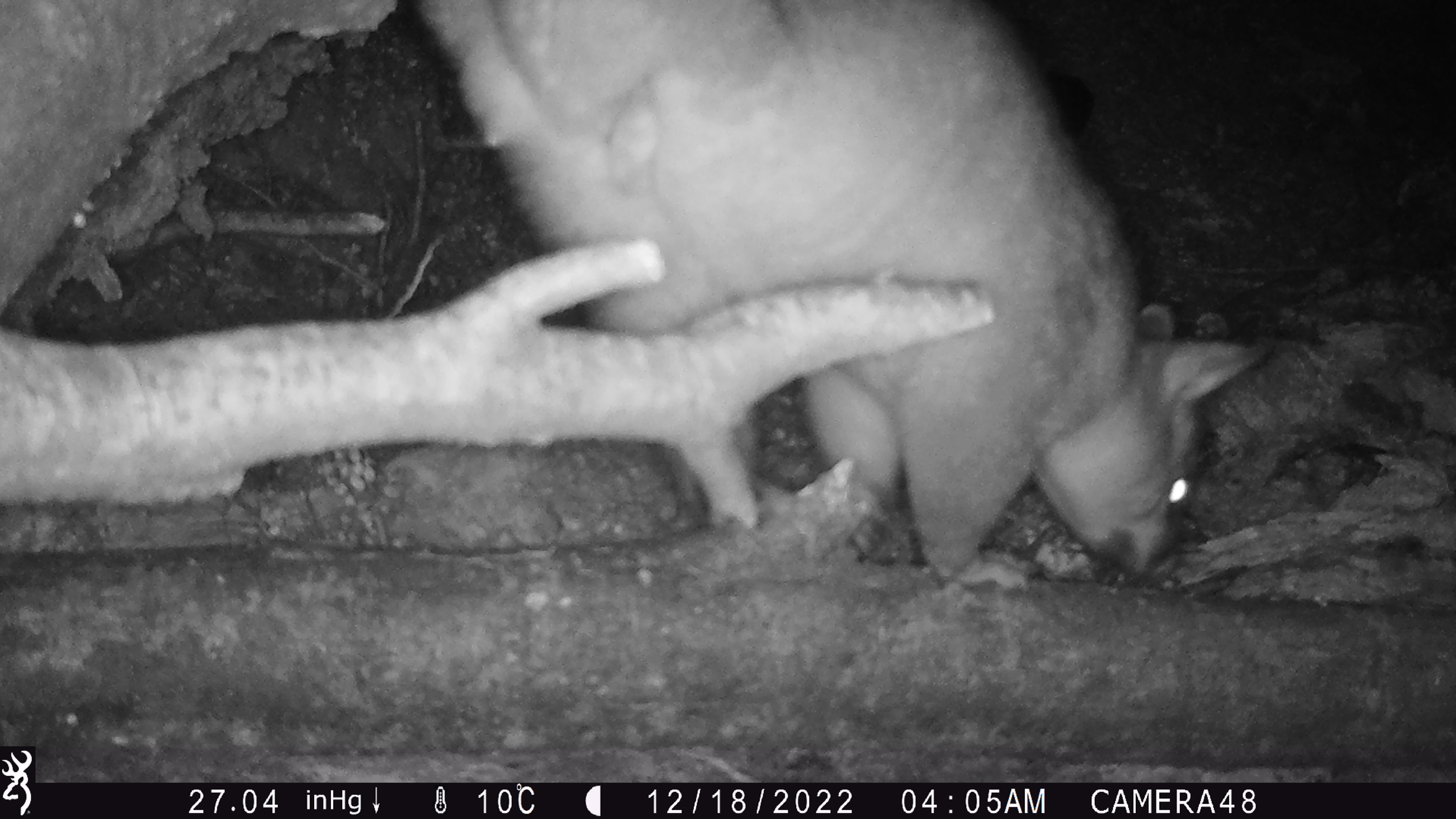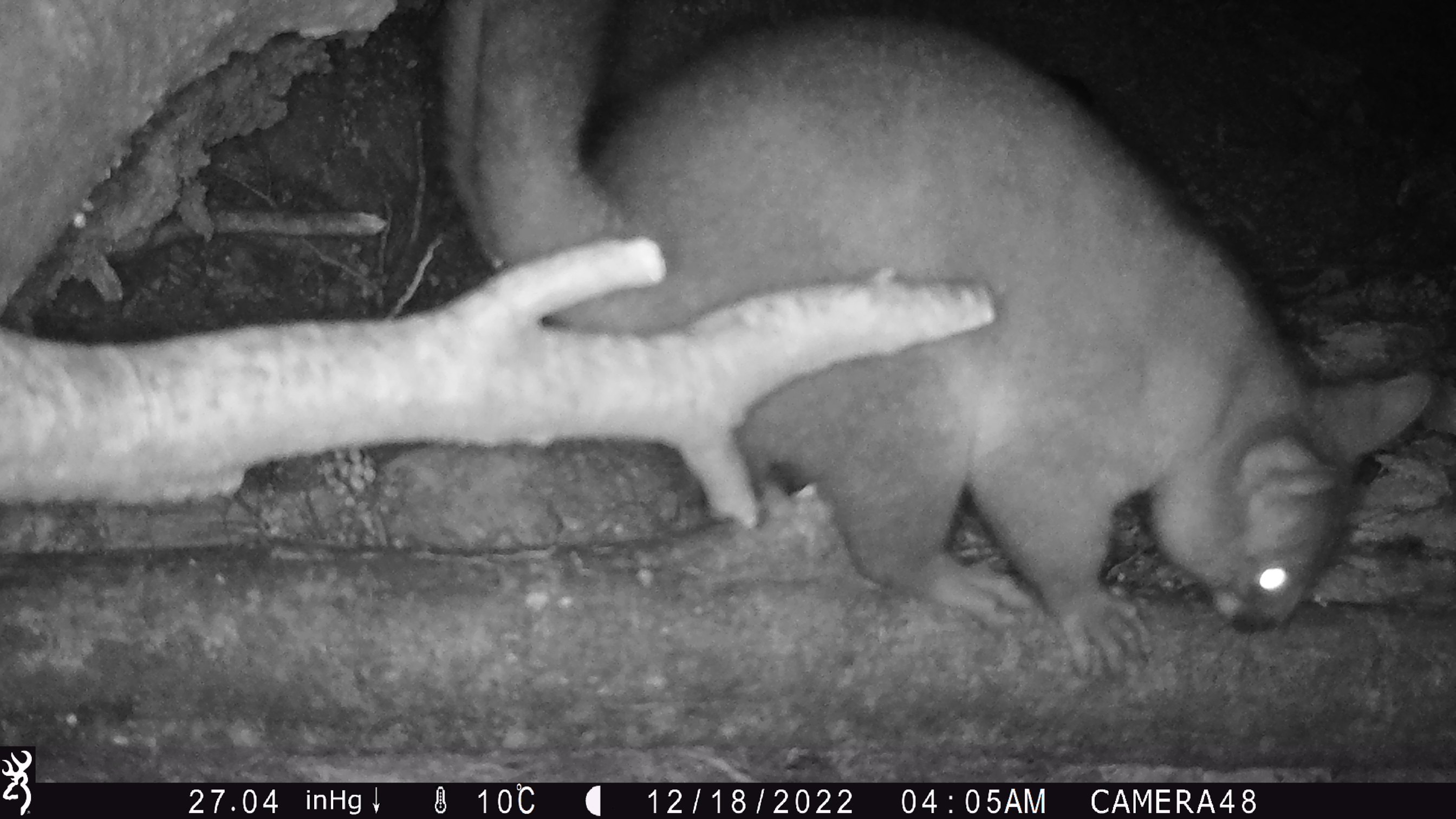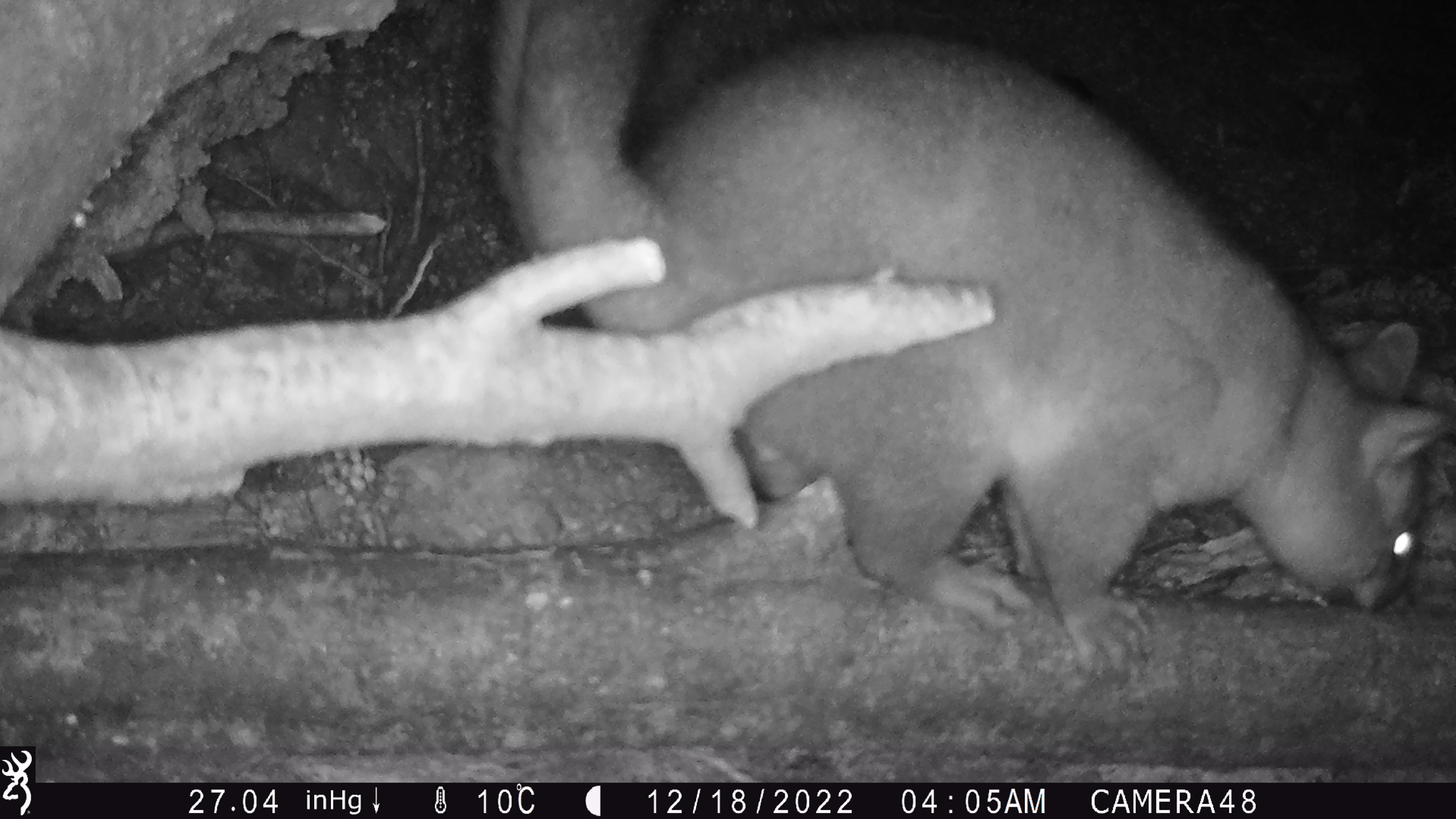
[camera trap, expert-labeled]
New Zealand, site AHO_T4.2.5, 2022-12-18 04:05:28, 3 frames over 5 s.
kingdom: Animalia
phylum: Chordata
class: Mammalia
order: Diprotodontia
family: Phalangeridae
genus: Trichosurus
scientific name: Trichosurus vulpecula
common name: common brushtail possum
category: possum